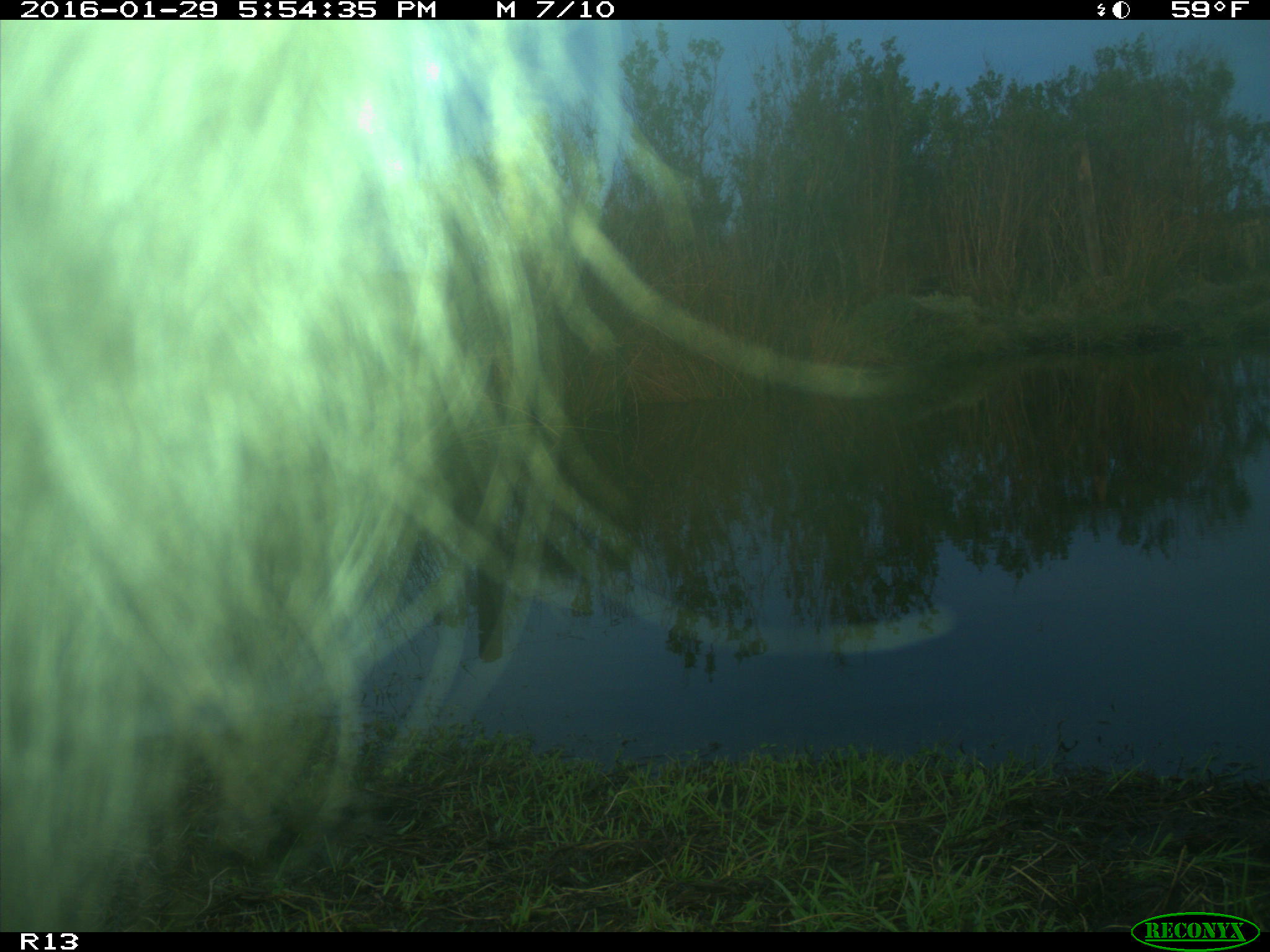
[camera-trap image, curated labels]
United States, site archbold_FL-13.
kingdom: Animalia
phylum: Chordata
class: Mammalia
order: Artiodactyla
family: Bovidae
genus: Bos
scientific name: Bos taurus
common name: domestic cow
Bos taurus (domestic cow).